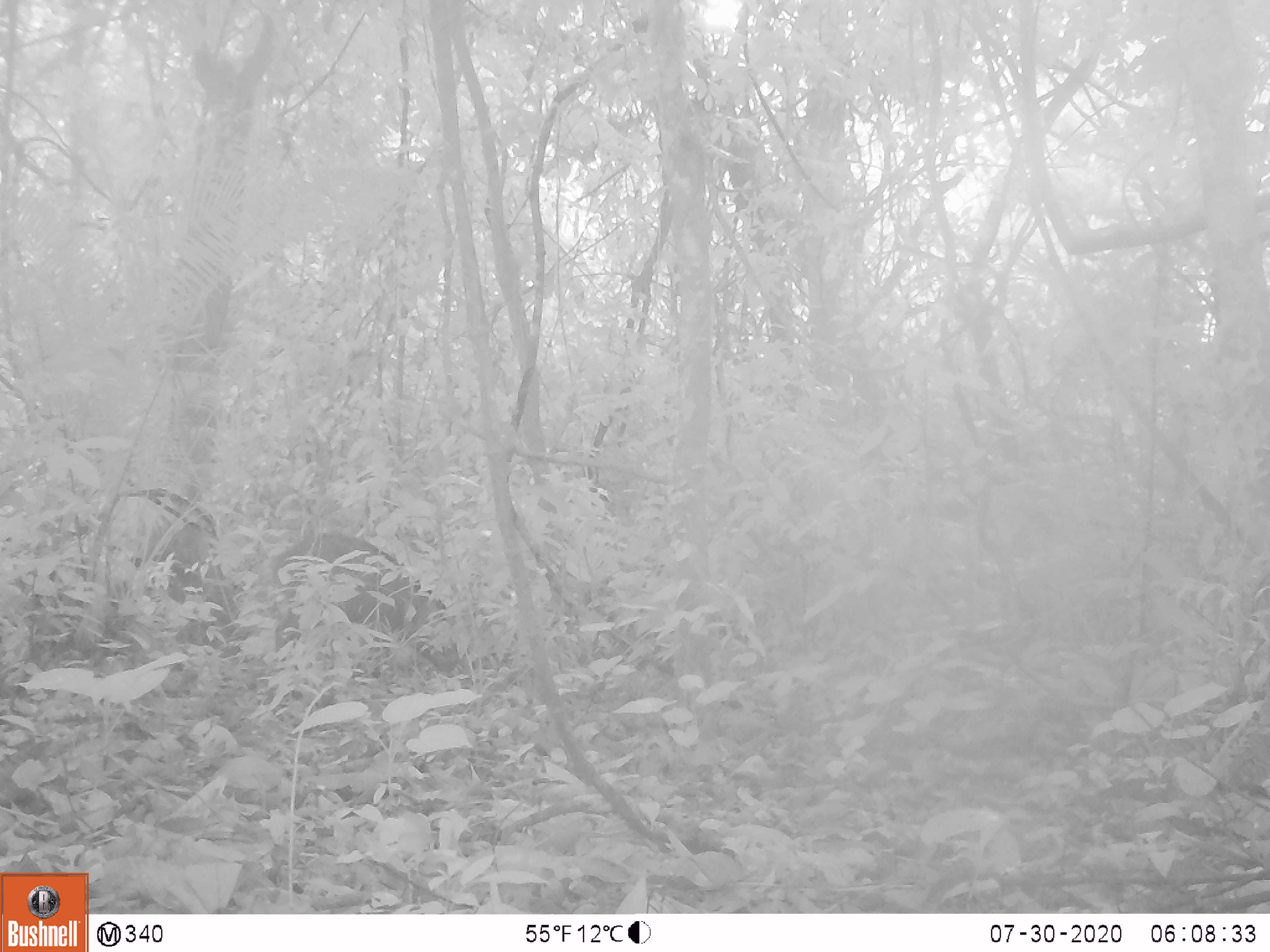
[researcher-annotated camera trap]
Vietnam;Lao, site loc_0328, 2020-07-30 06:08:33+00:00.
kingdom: Animalia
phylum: Chordata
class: Mammalia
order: Artiodactyla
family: Suidae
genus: Sus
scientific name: Sus scrofa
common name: eurasian wild pig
Eurasian wild pig (Sus scrofa). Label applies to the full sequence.